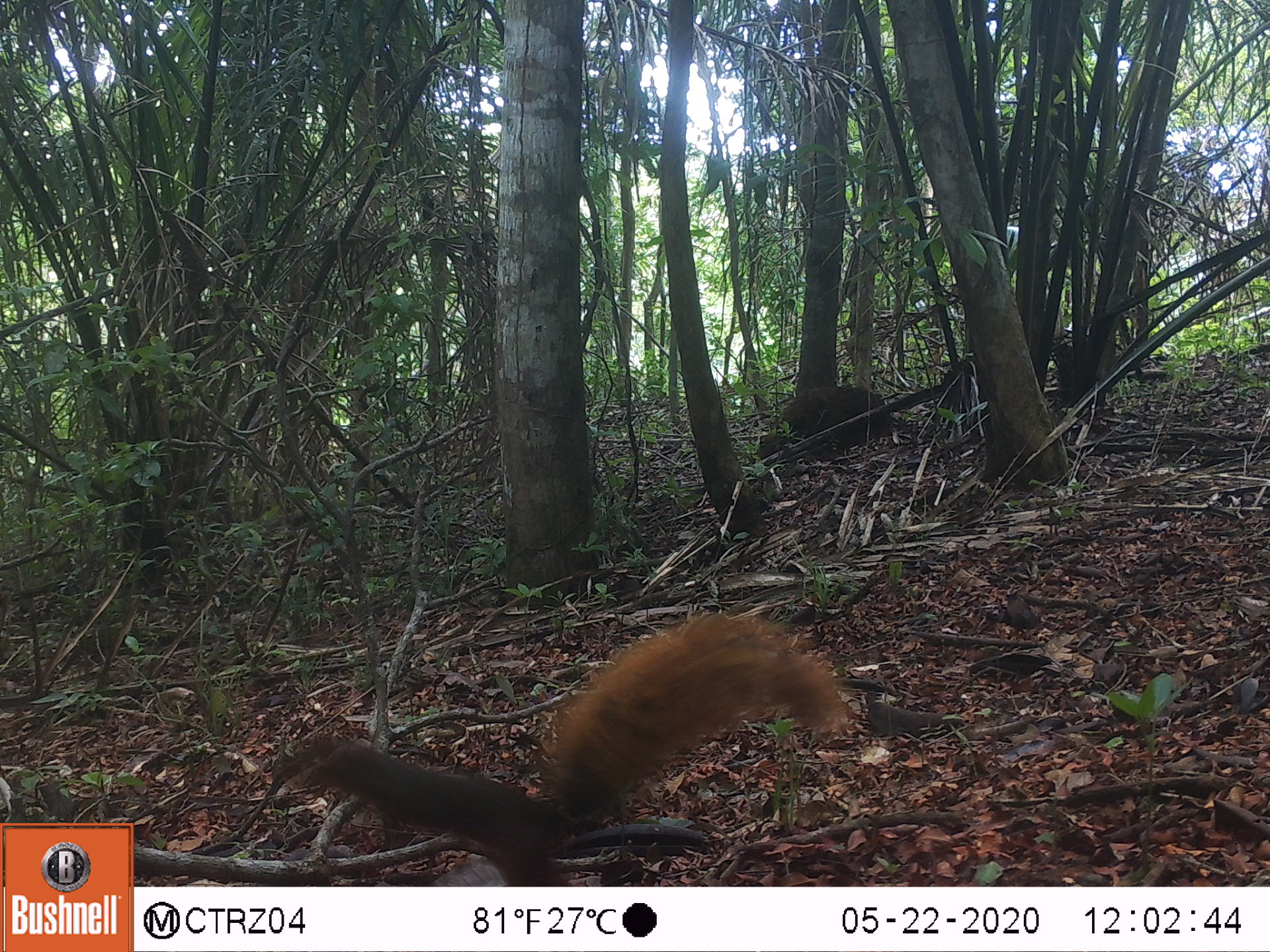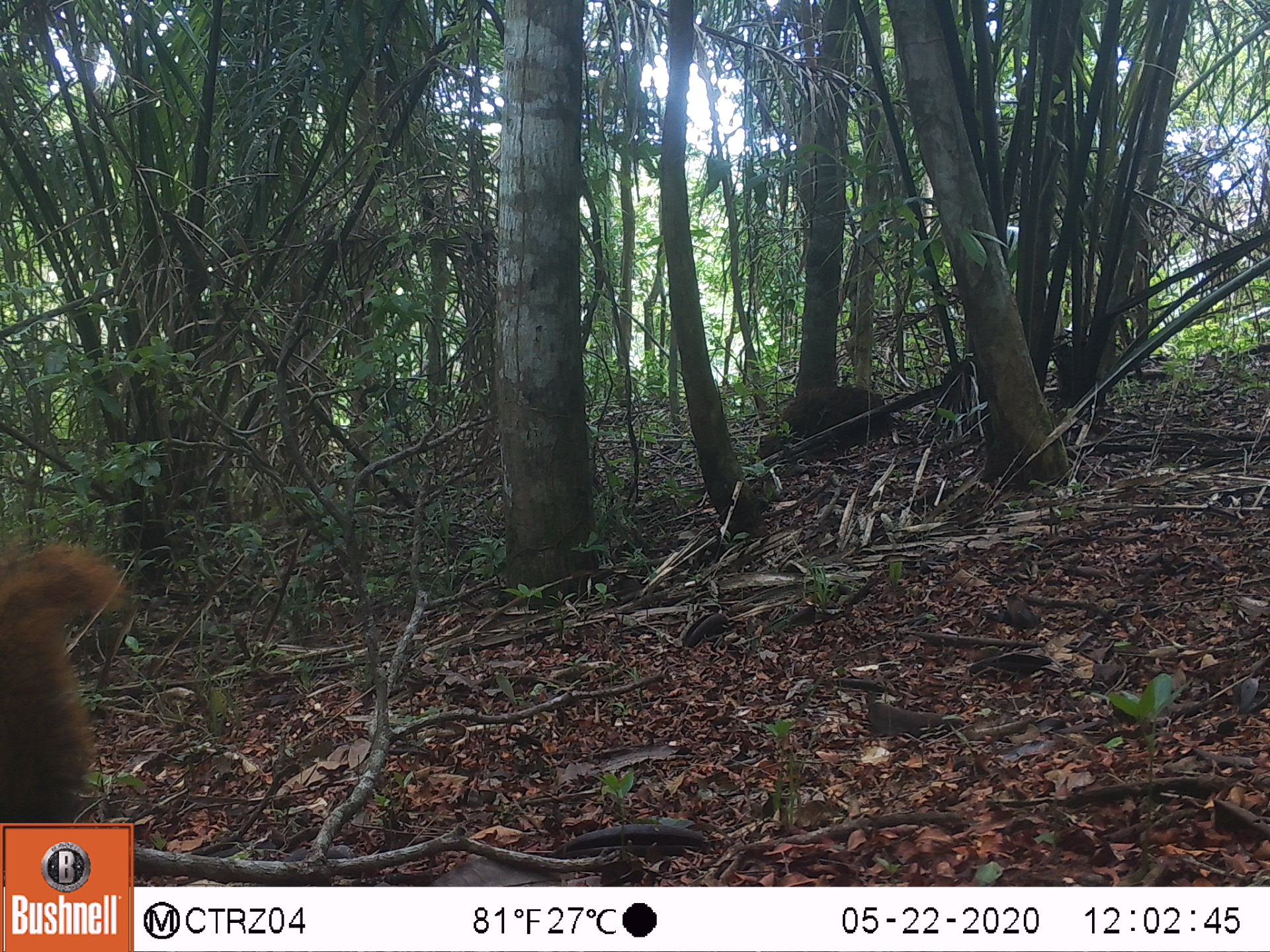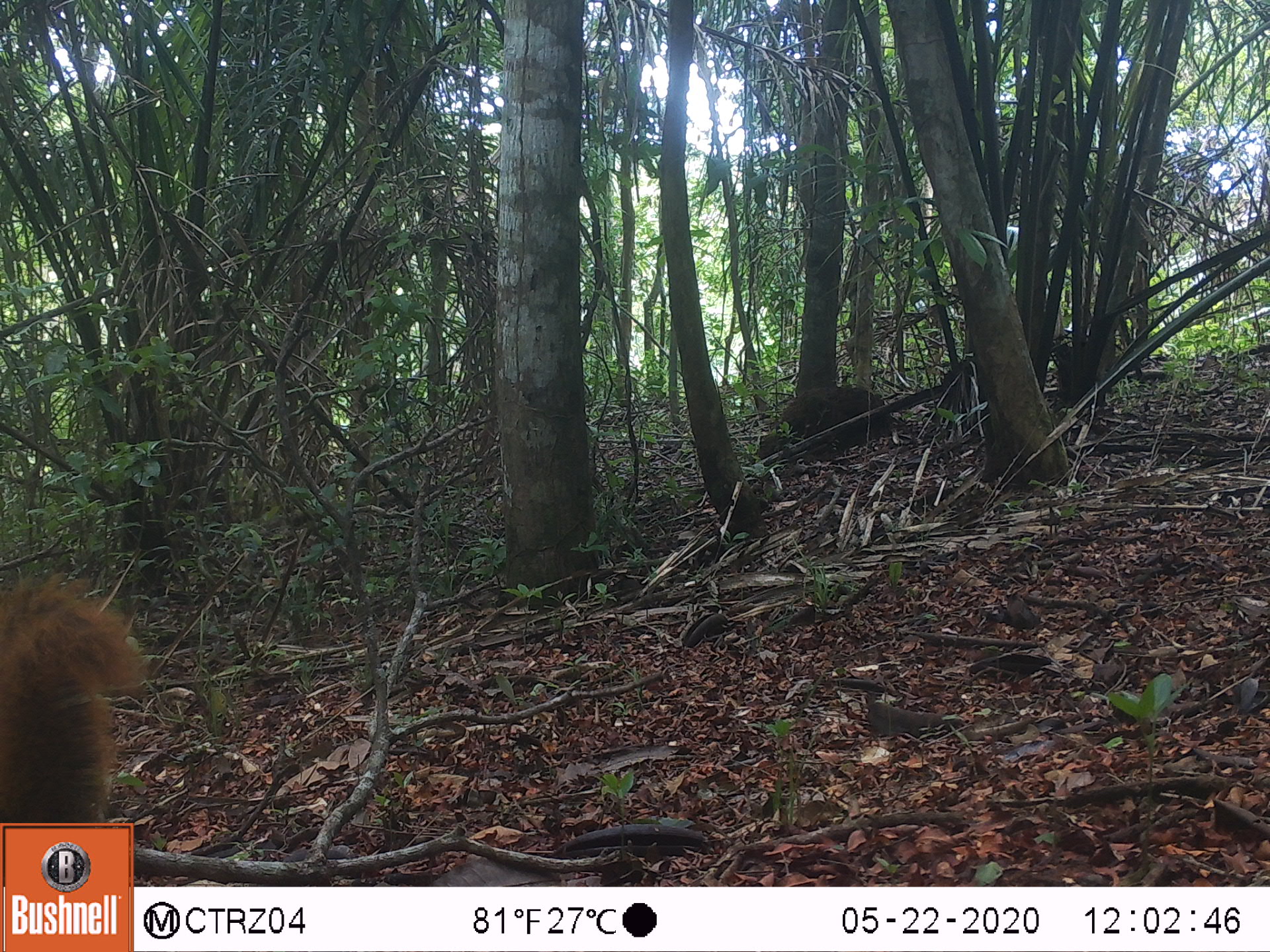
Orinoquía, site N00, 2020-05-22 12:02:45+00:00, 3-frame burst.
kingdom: Animalia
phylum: Chordata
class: Mammalia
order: Rodentia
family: Sciuridae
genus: Sciurus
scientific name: Sciurus igniventris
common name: northern amazon red squirrel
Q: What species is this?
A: Northern amazon red squirrel (Sciurus igniventris).